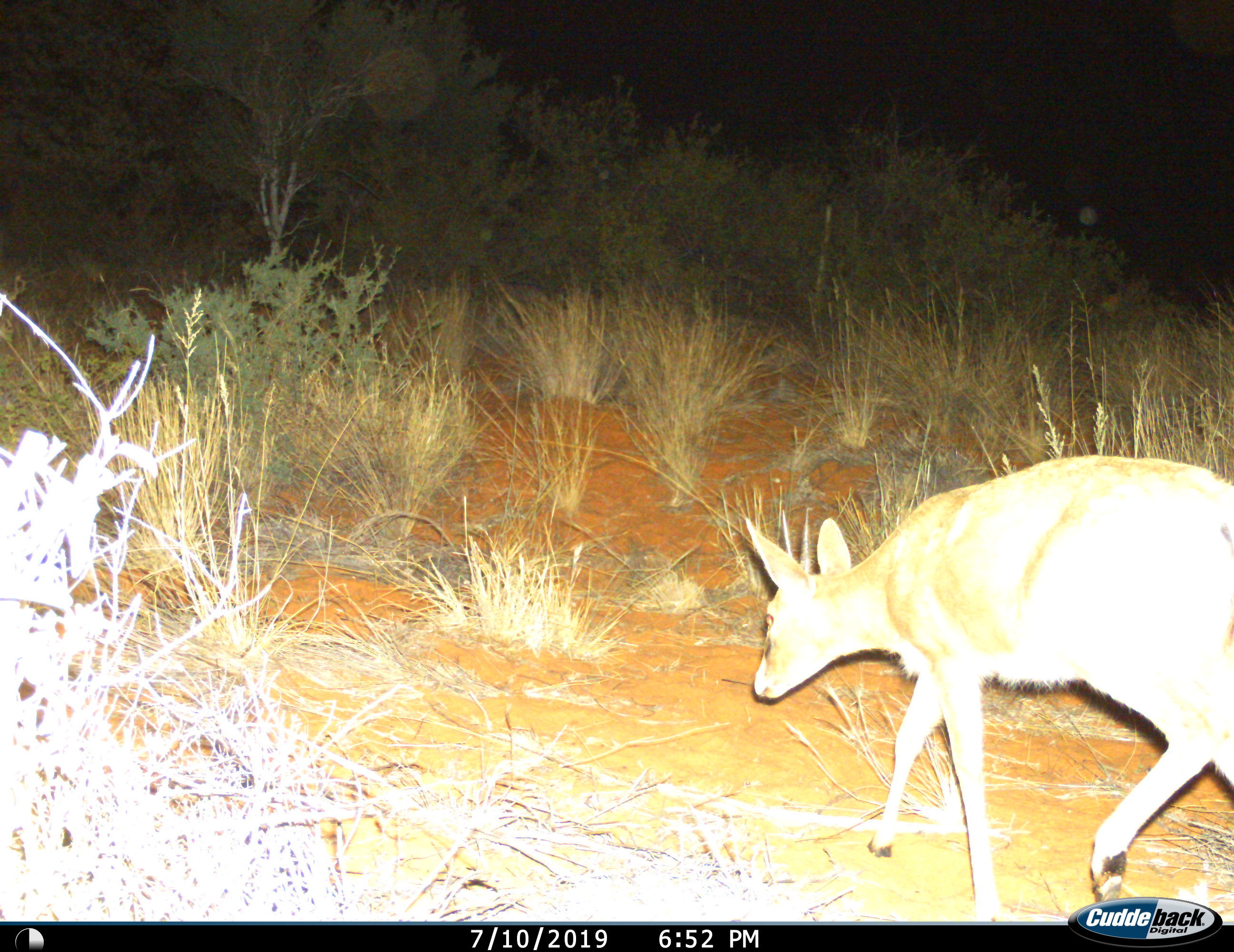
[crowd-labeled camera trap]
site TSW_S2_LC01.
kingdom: Animalia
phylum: Chordata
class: Mammalia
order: Artiodactyla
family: Bovidae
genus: Sylvicapra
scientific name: Sylvicapra grimmia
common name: common duiker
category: duikercommongrey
Duikercommongrey (common duiker) (Sylvicapra grimmia), count 1. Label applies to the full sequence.